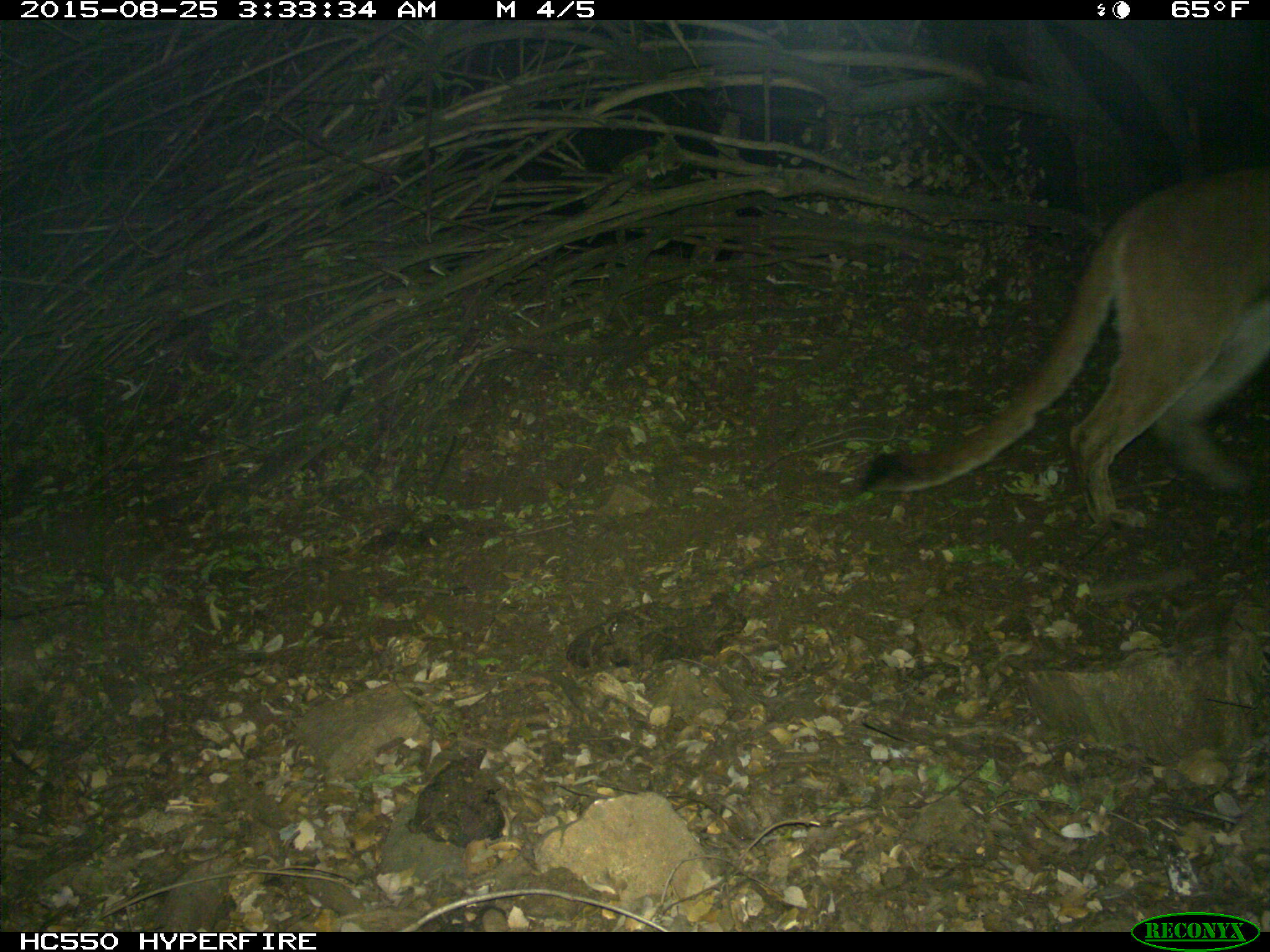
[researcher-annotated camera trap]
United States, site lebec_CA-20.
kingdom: Animalia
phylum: Chordata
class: Mammalia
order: Carnivora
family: Felidae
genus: Puma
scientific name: Puma concolor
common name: mountain lion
Puma concolor (mountain lion).